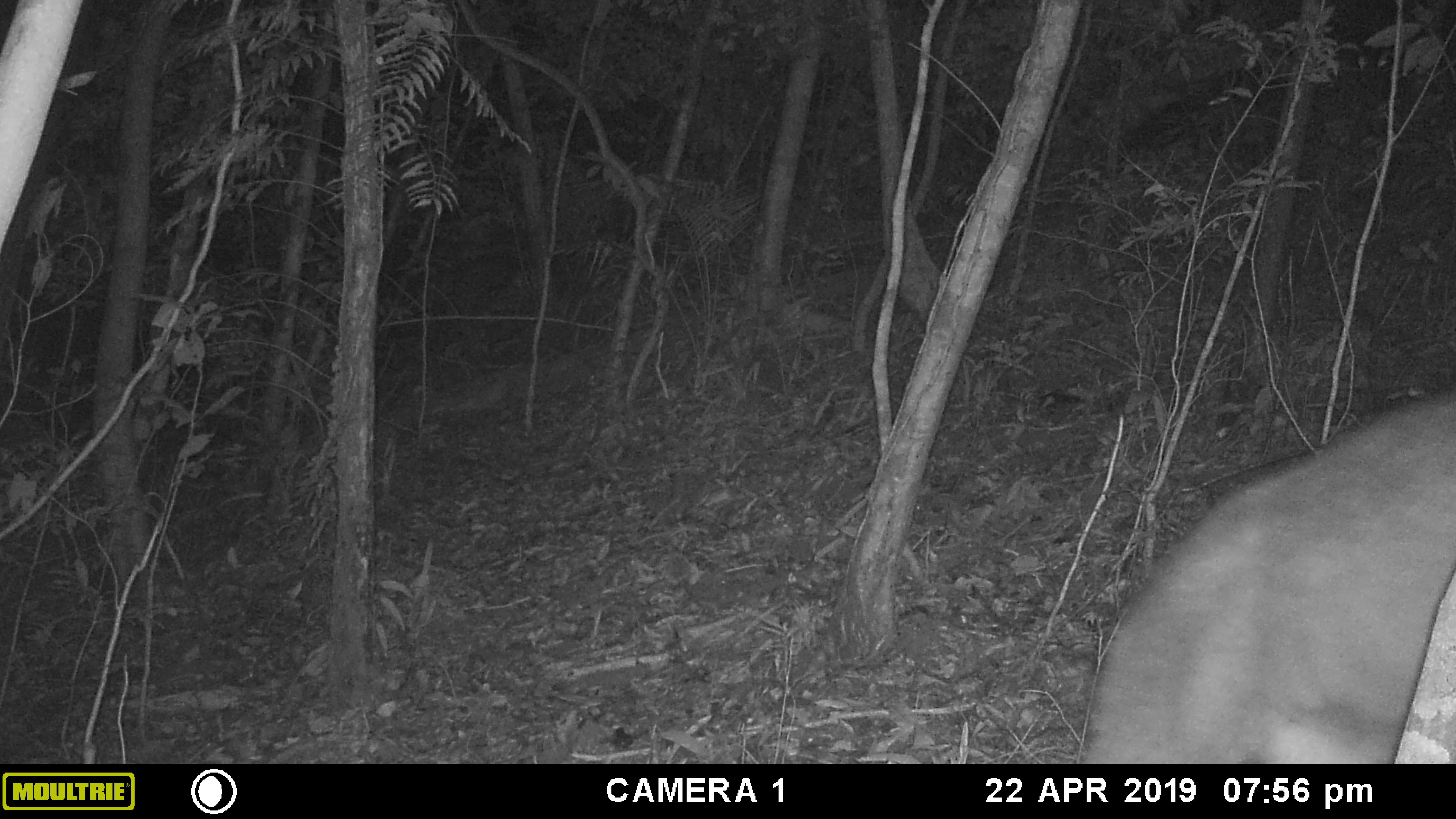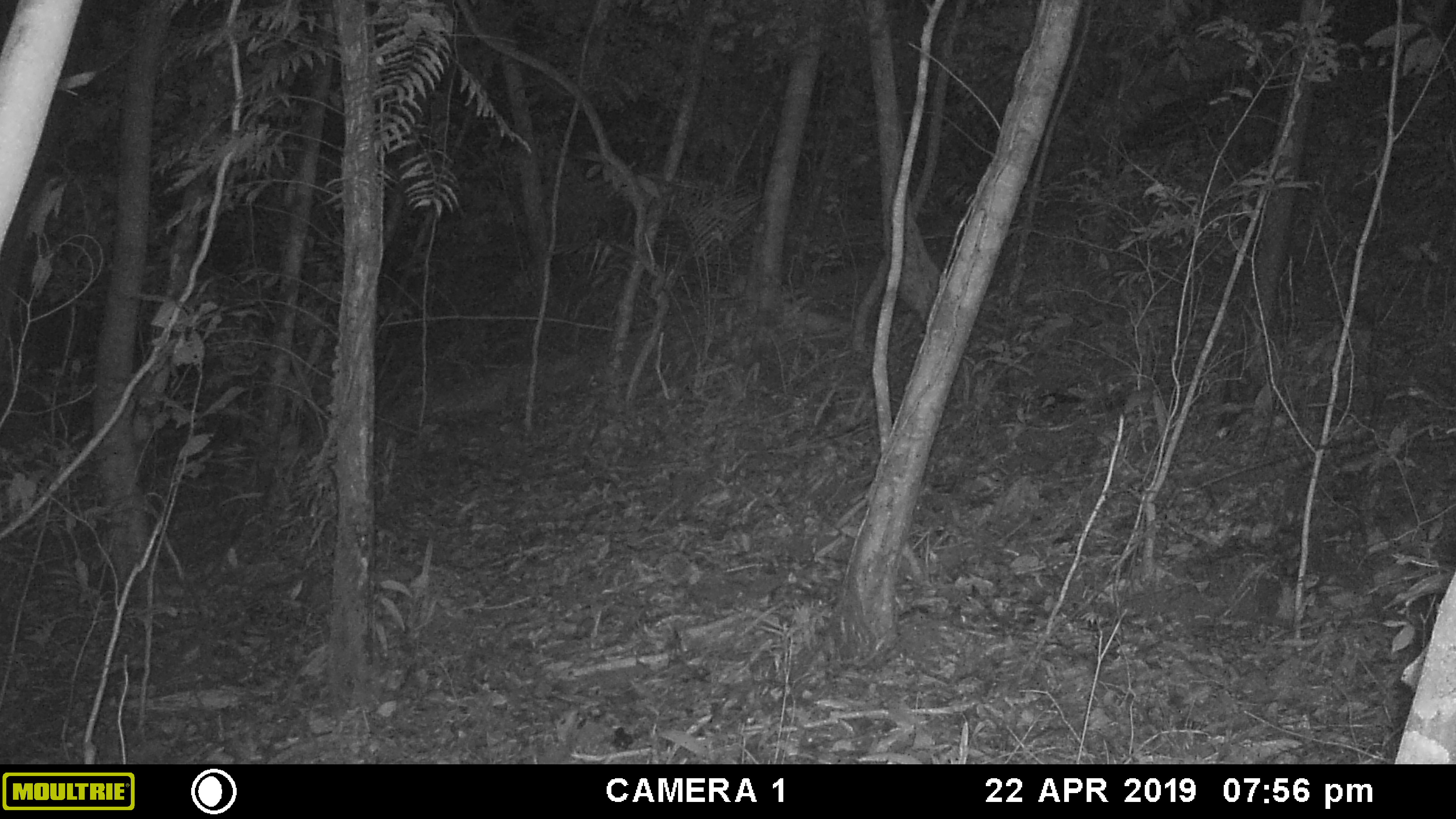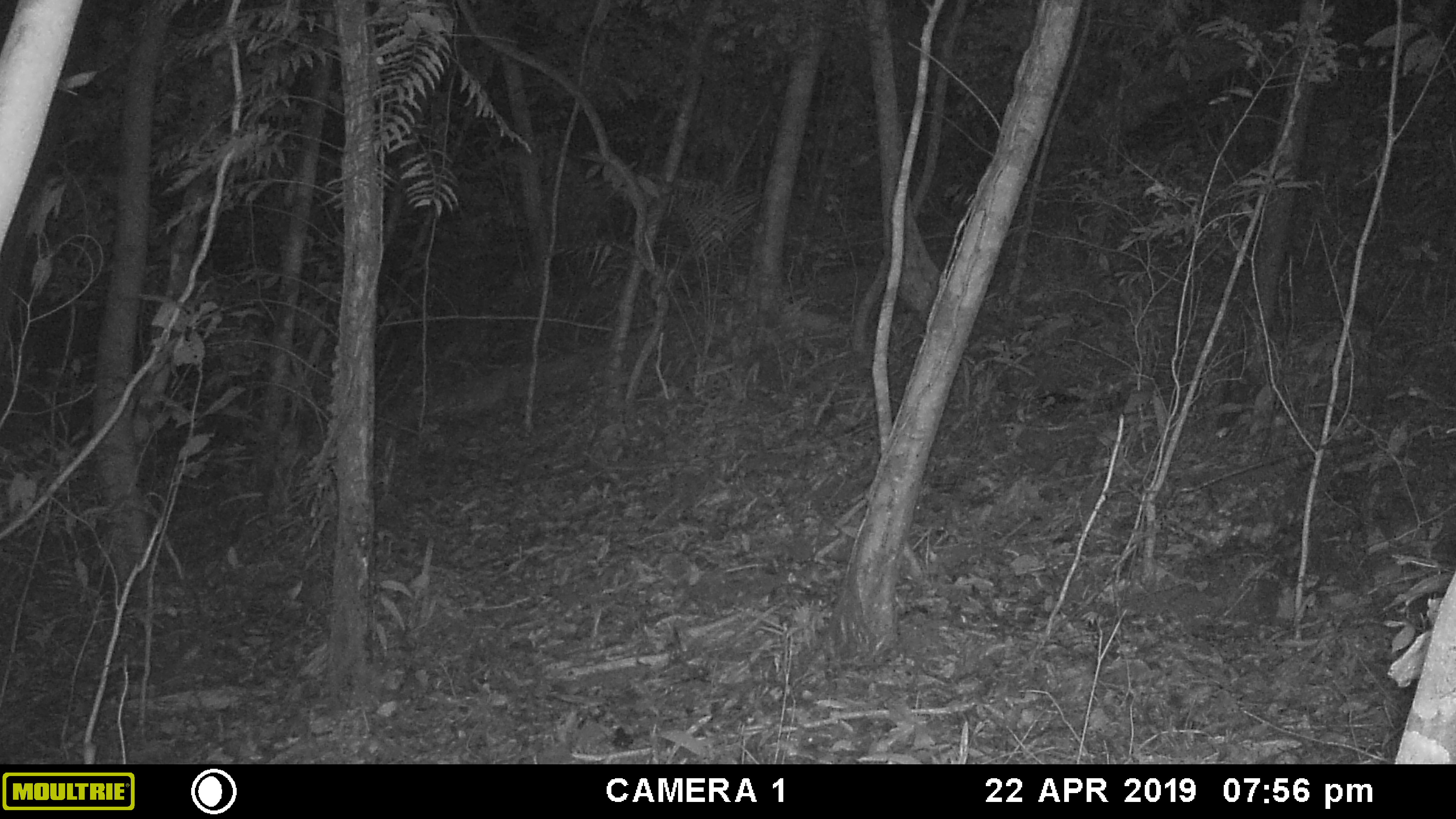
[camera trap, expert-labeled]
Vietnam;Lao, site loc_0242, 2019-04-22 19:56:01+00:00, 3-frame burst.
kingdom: Animalia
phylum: Chordata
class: Mammalia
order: Artiodactyla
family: Bovidae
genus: Capricornis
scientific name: Capricornis sumatraensis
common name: chinese serow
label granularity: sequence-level